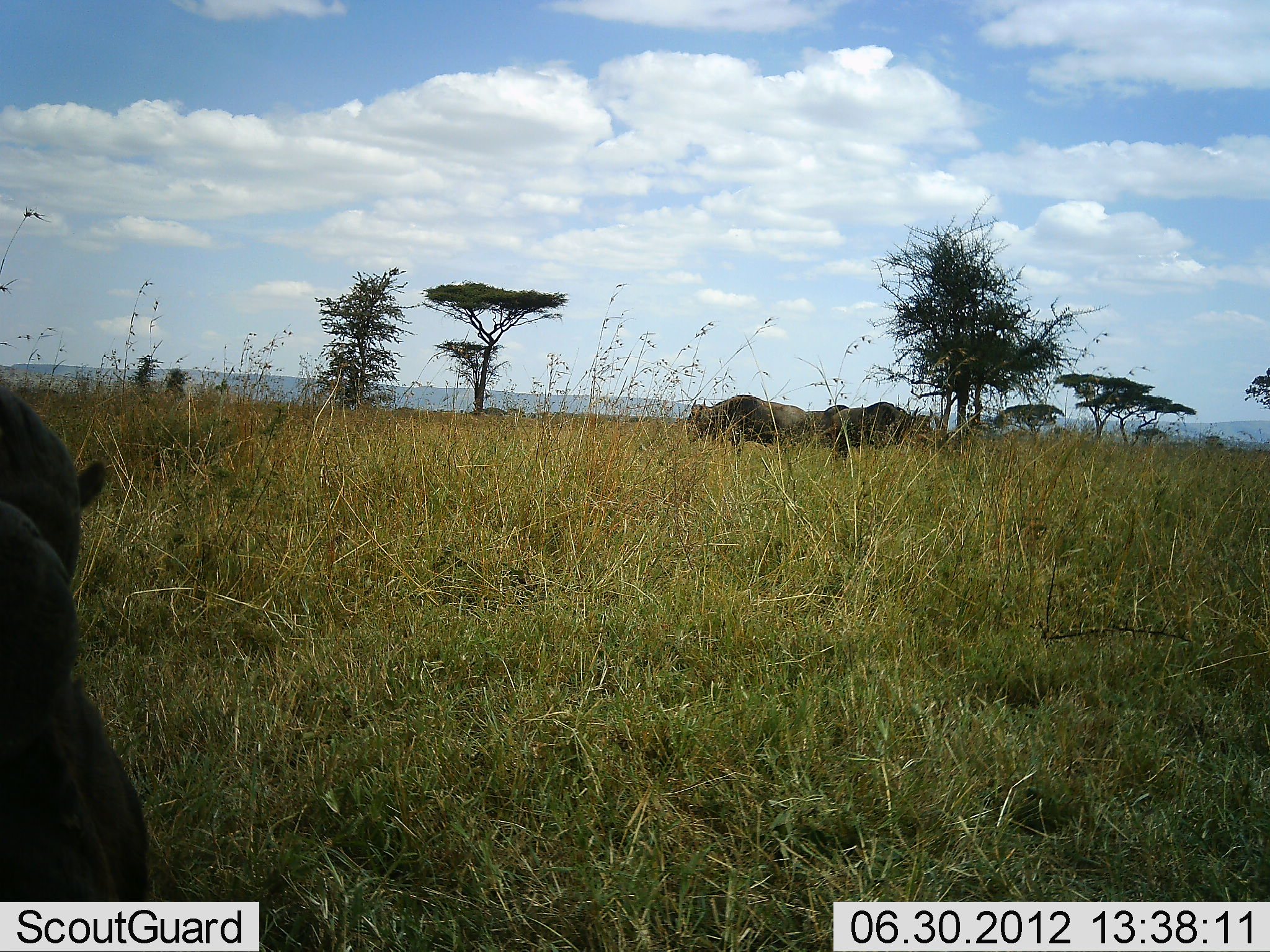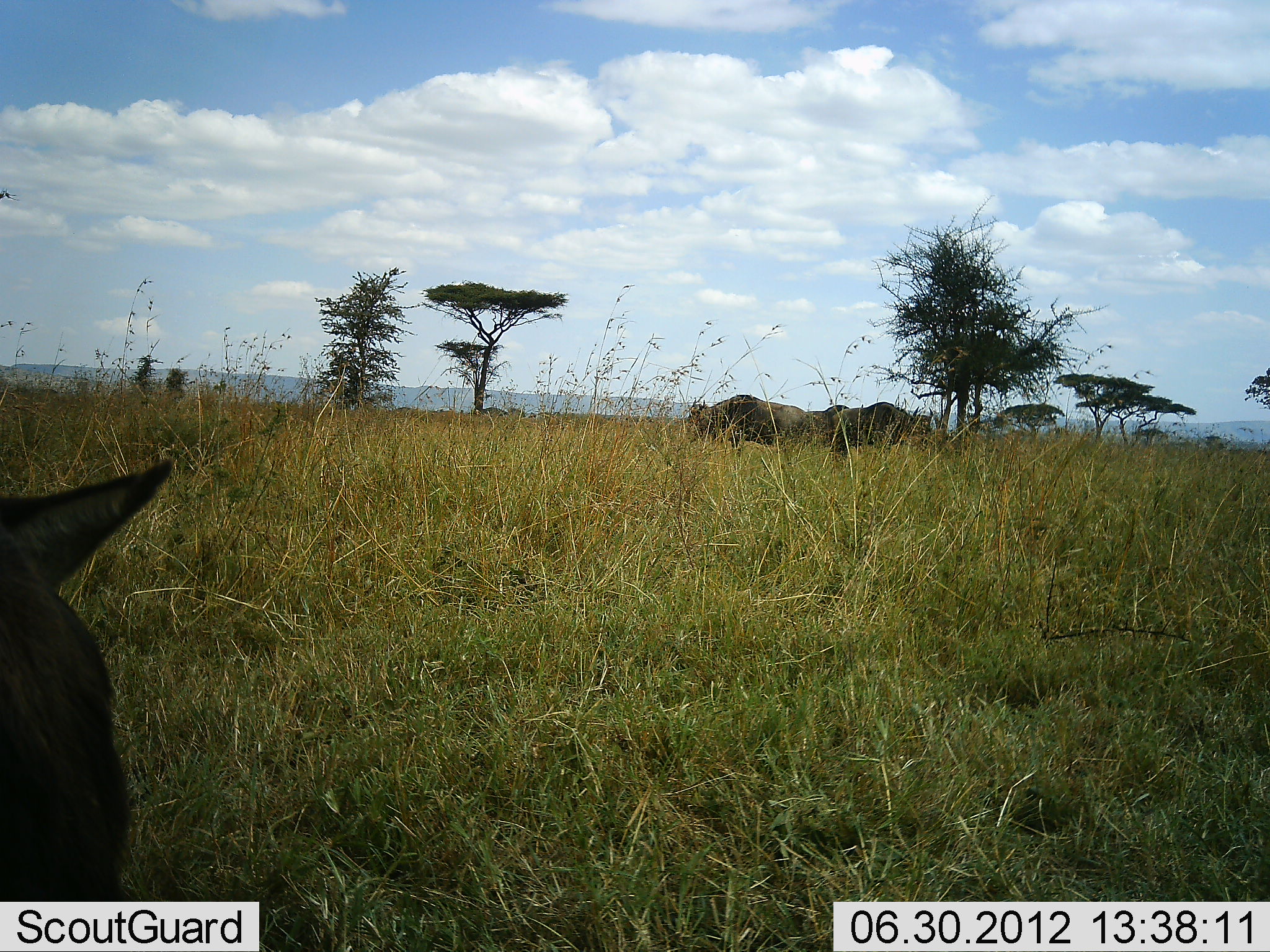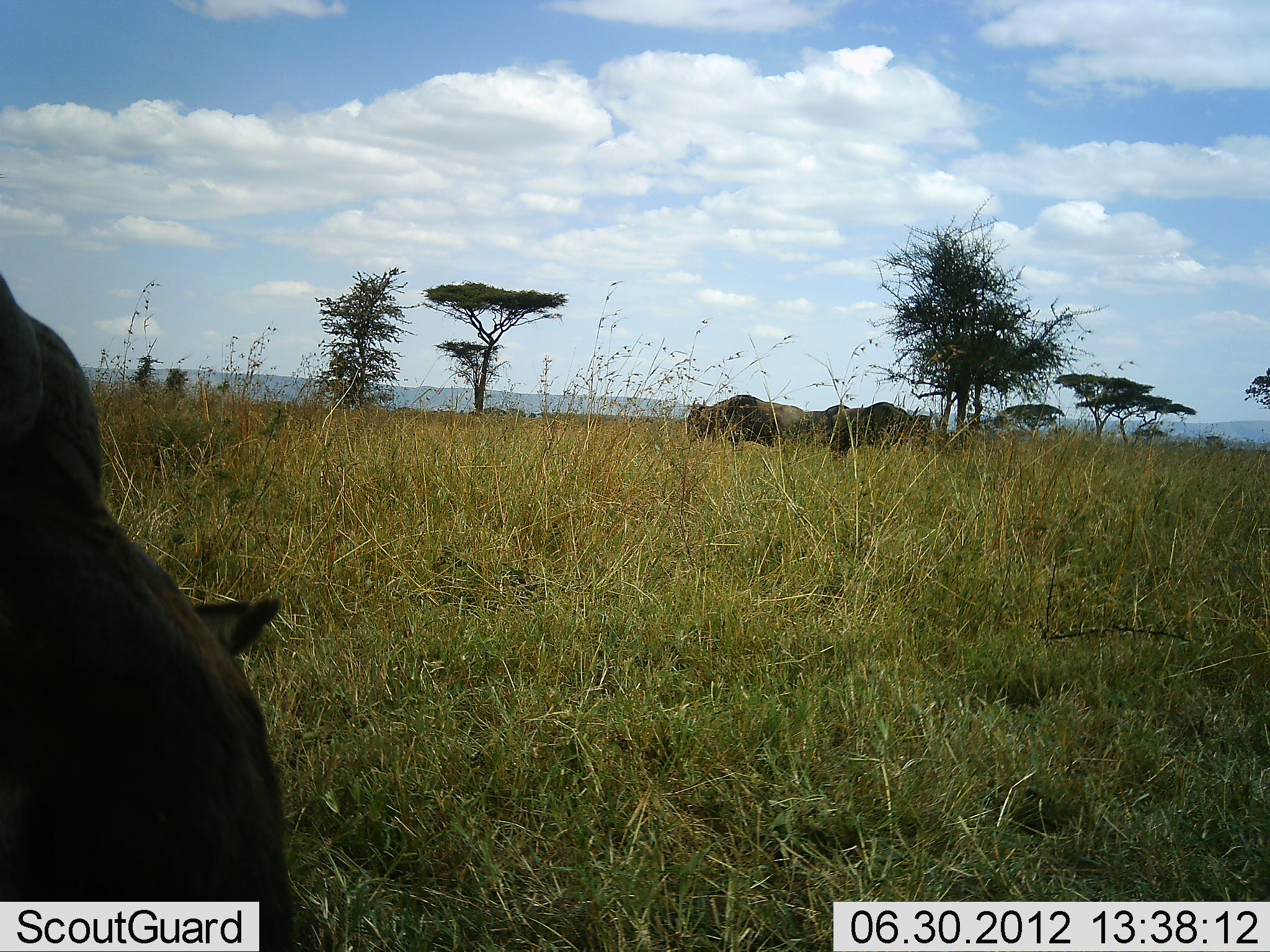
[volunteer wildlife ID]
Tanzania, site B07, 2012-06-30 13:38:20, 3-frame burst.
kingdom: Animalia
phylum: Chordata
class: Mammalia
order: Artiodactyla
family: Bovidae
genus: Connochaetes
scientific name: Connochaetes taurinus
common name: blue wildebeest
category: wildebeest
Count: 3.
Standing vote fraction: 70%.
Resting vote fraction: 10%.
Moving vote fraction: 20%.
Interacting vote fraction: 0%.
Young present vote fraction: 0%.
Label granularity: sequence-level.